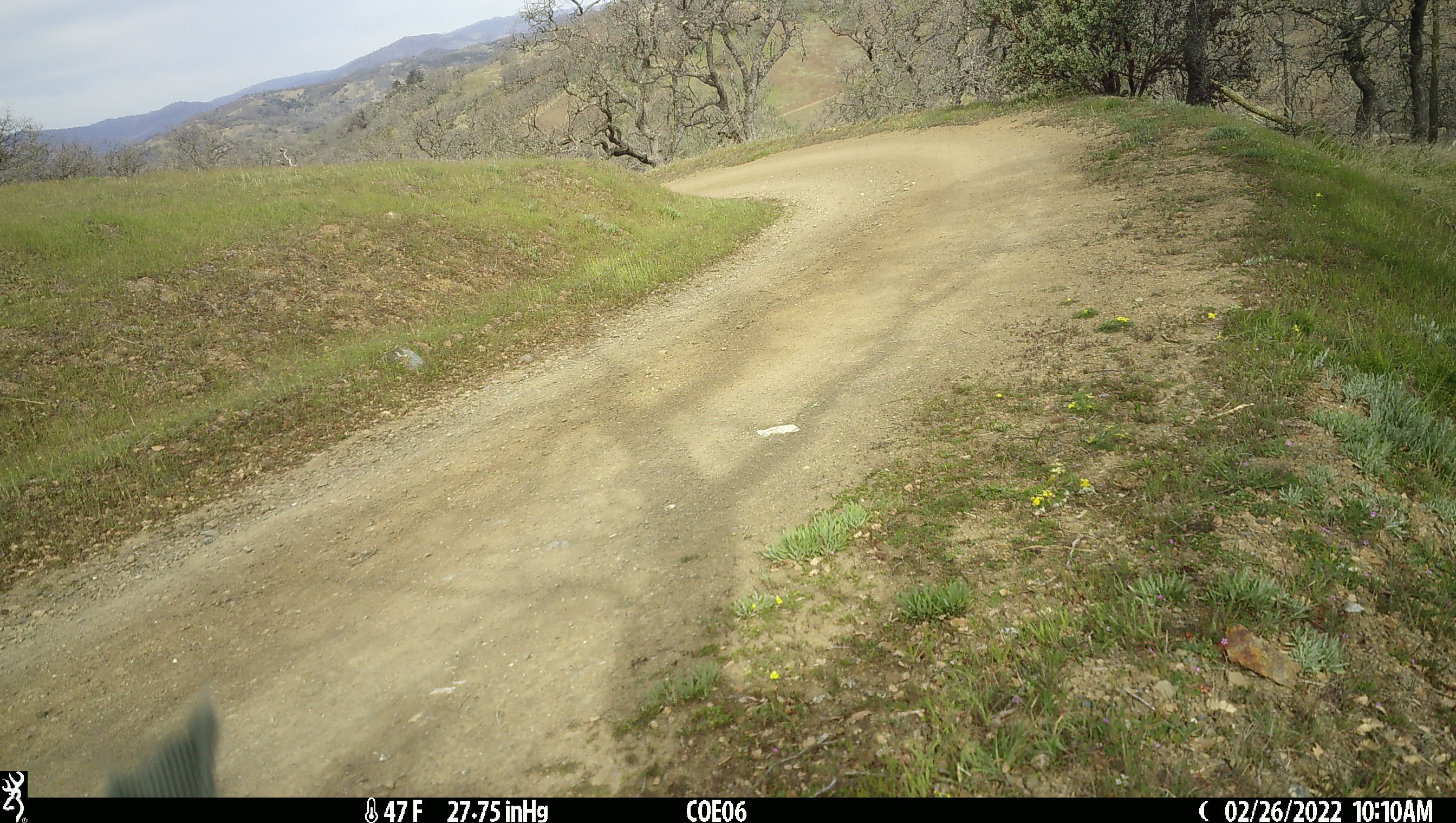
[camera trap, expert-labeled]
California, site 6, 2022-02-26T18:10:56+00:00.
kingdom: Animalia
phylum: Chordata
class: Aves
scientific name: Aves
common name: bird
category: unknown bird